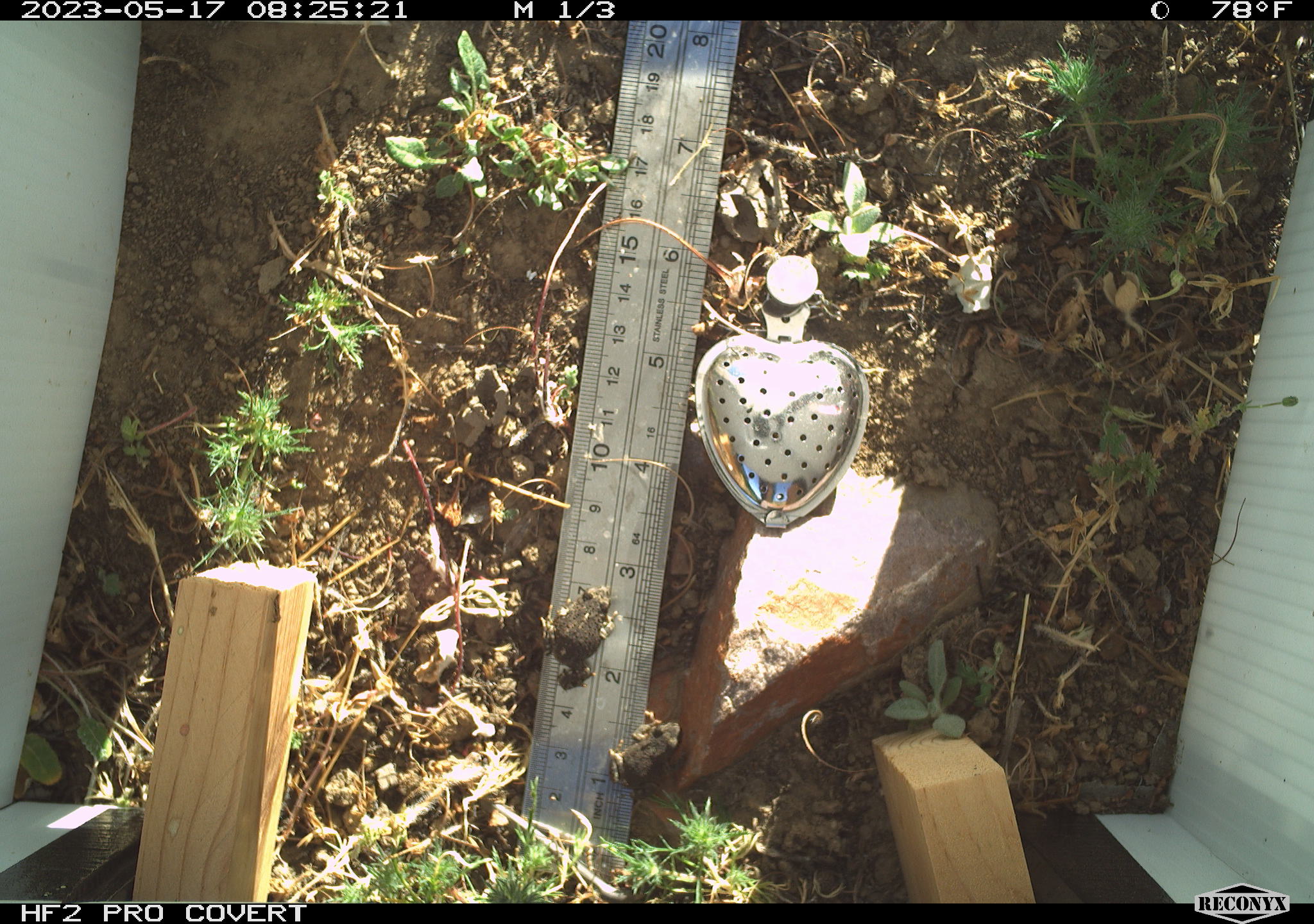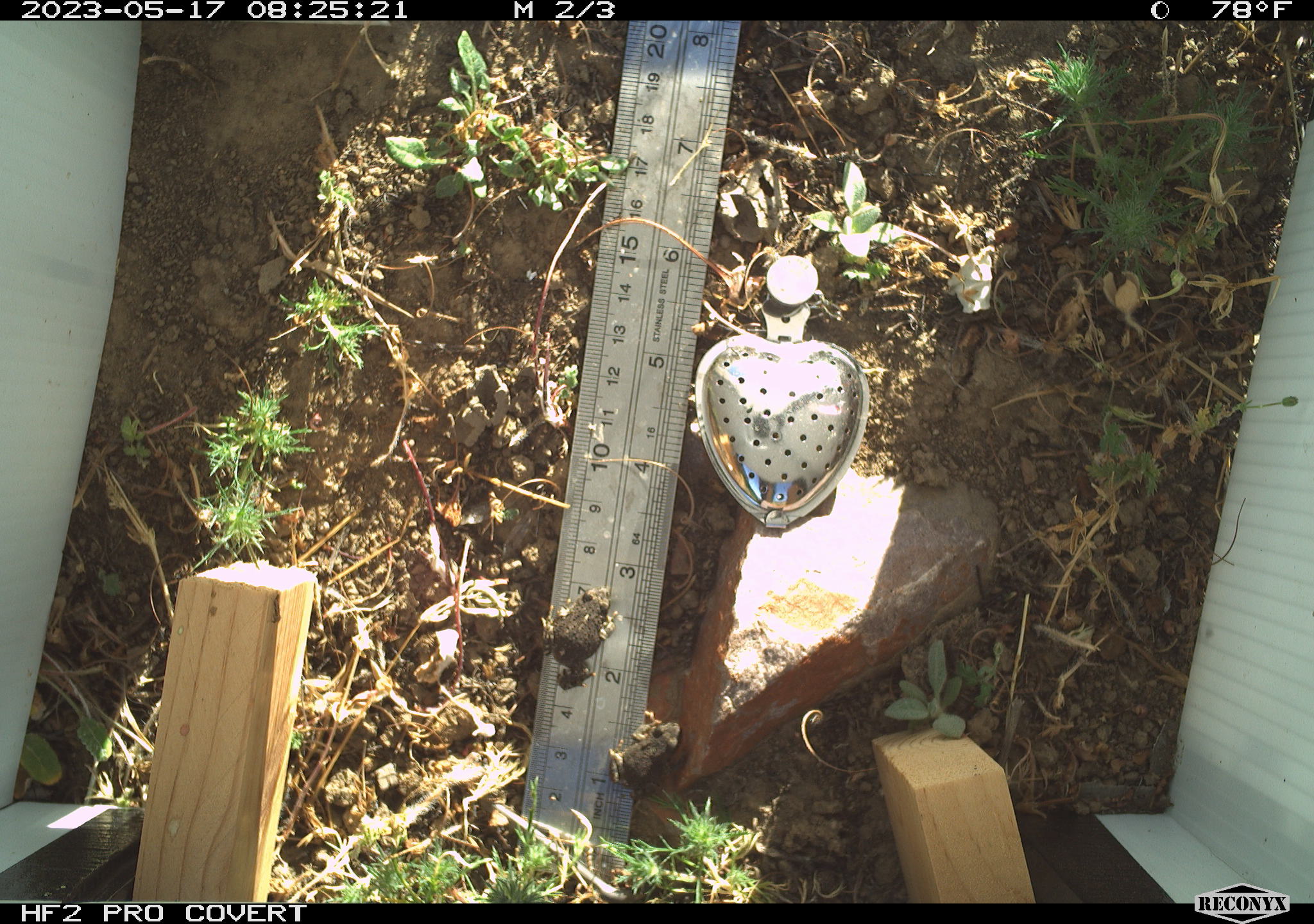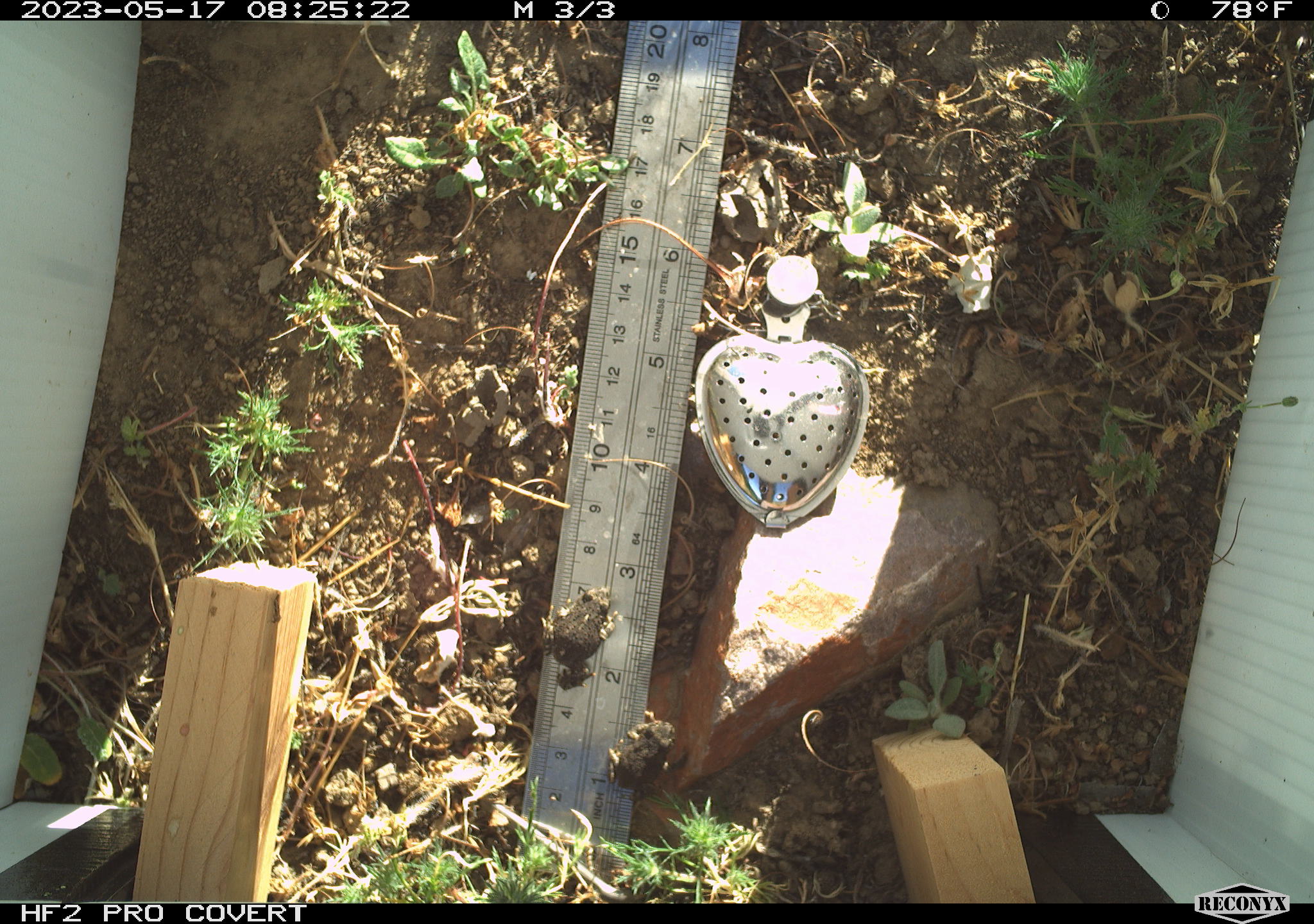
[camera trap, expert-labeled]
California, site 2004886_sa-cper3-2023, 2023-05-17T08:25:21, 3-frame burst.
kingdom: Animalia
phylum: Chordata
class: Amphibia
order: Anura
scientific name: Anura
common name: frogs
Frogs (Anura).